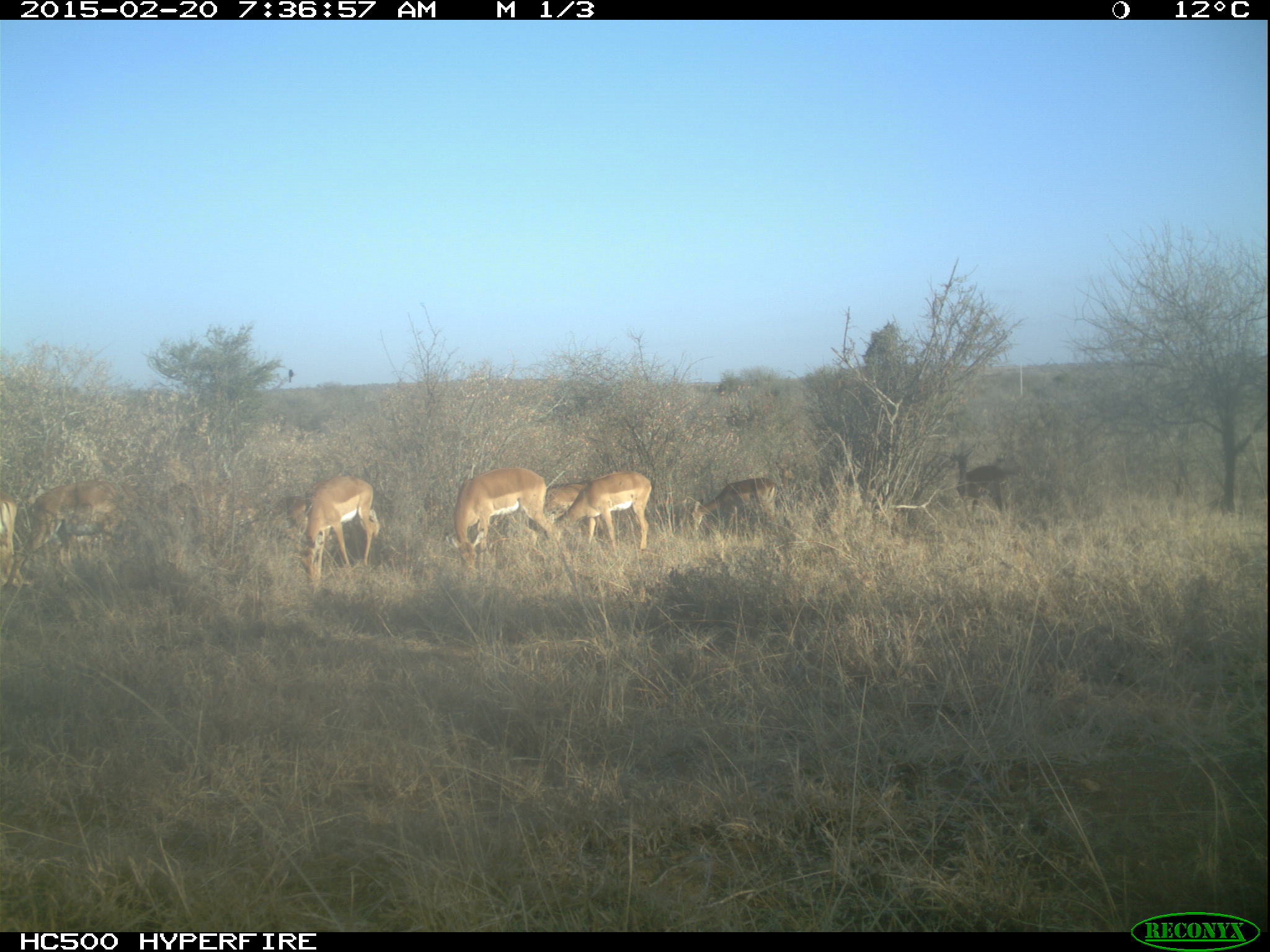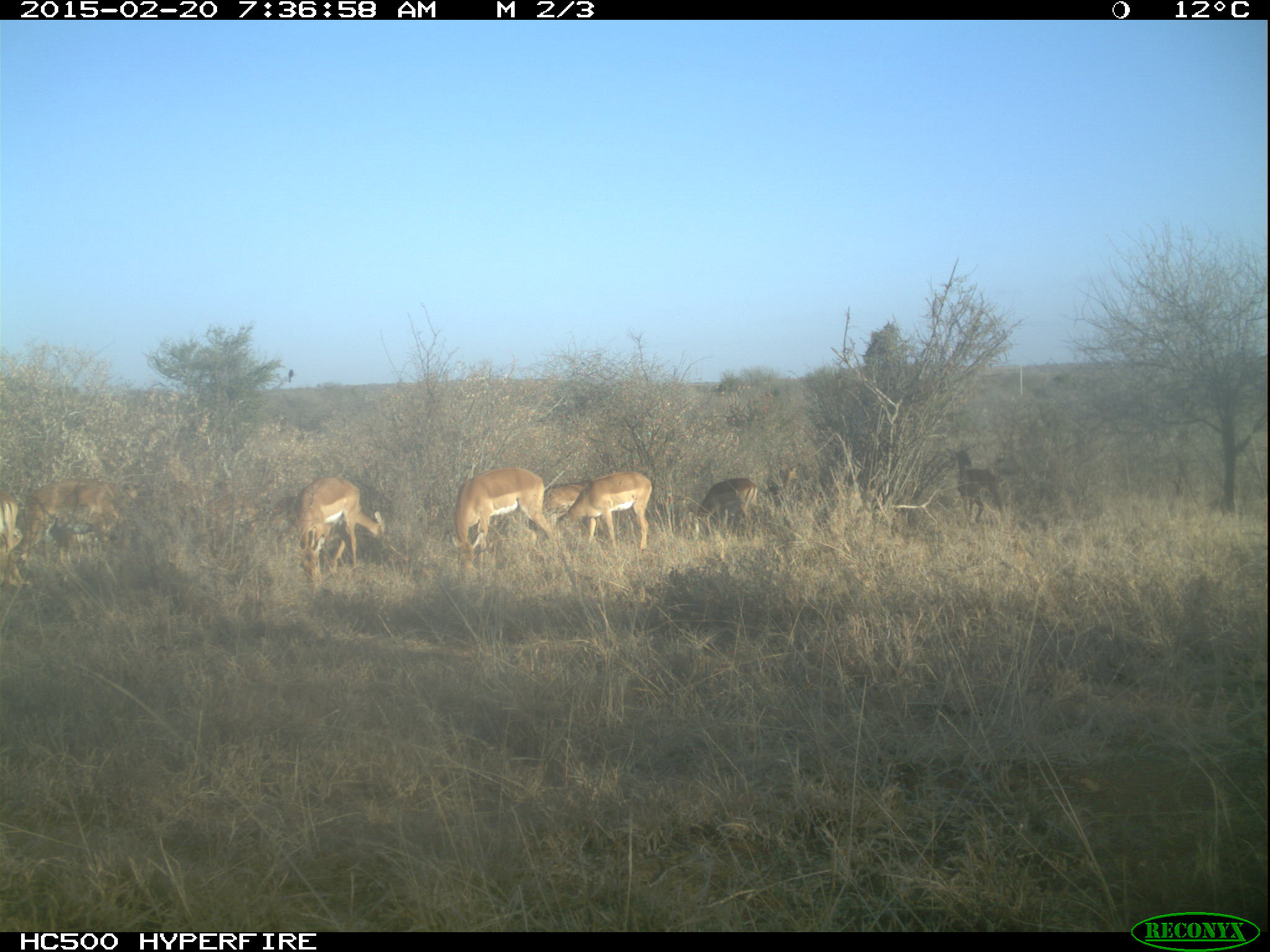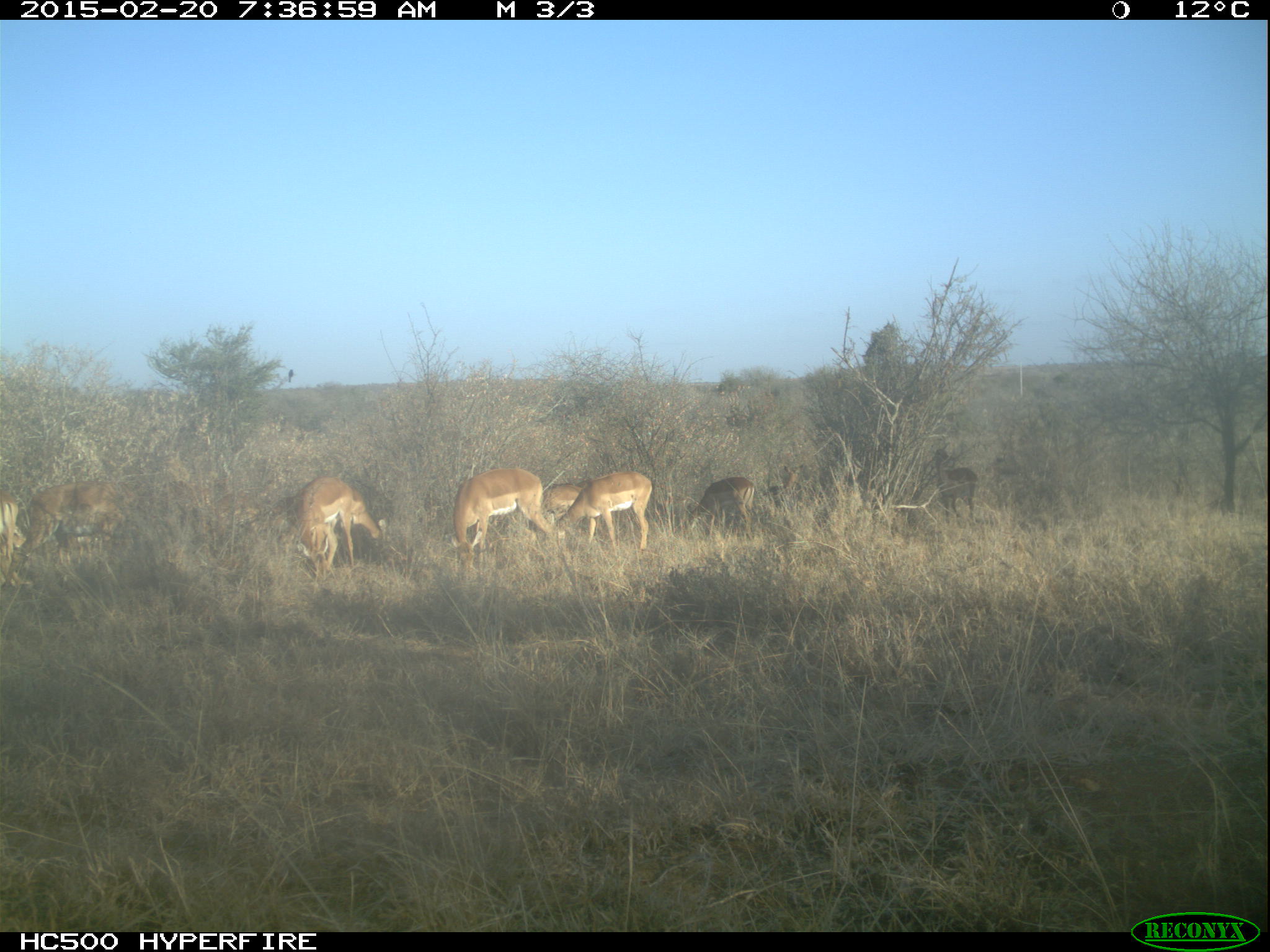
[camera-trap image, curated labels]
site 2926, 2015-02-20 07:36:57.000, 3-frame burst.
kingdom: Animalia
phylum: Chordata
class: Mammalia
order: Artiodactyla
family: Bovidae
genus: Aepyceros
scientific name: Aepyceros melampus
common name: impala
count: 13